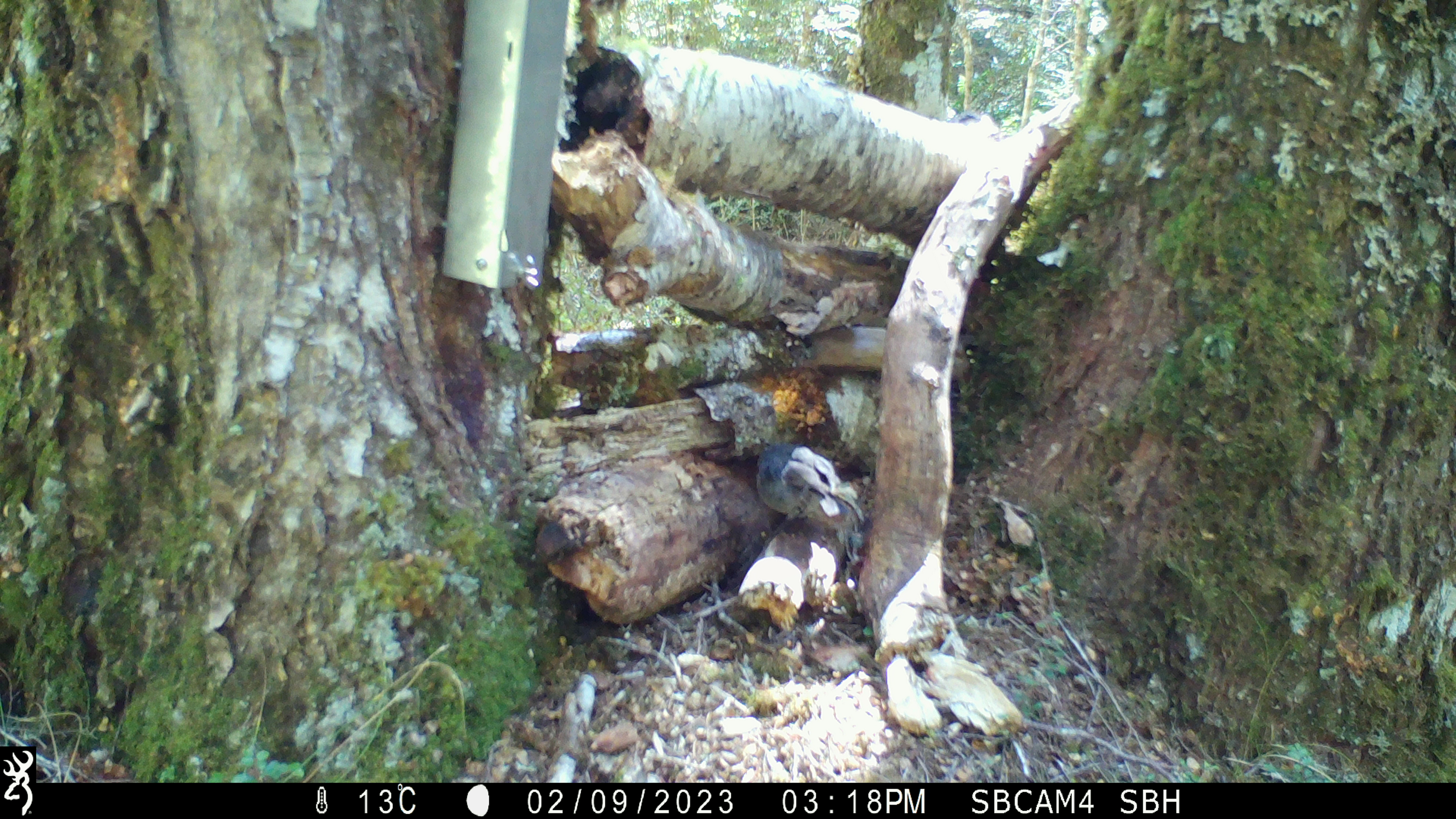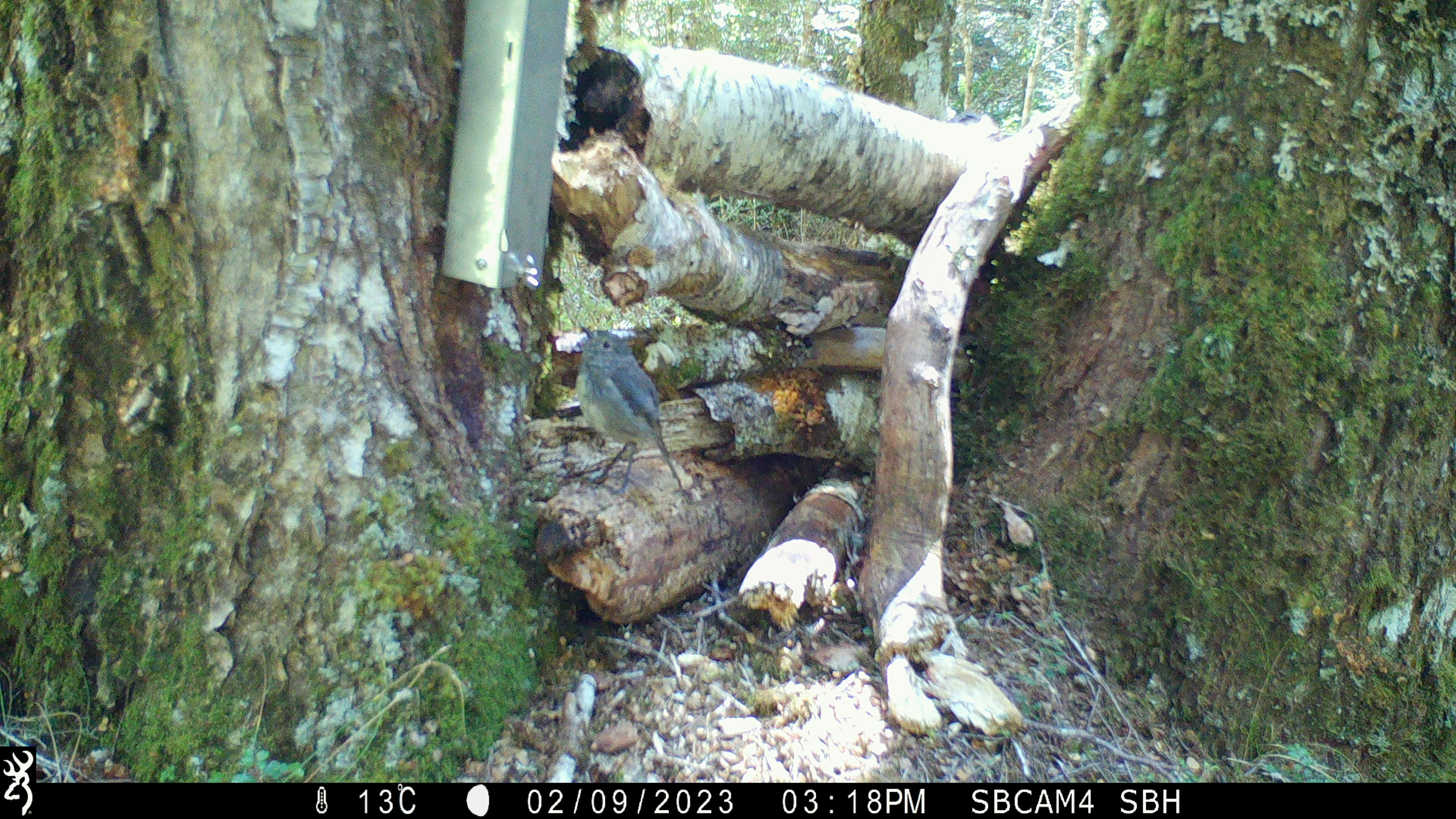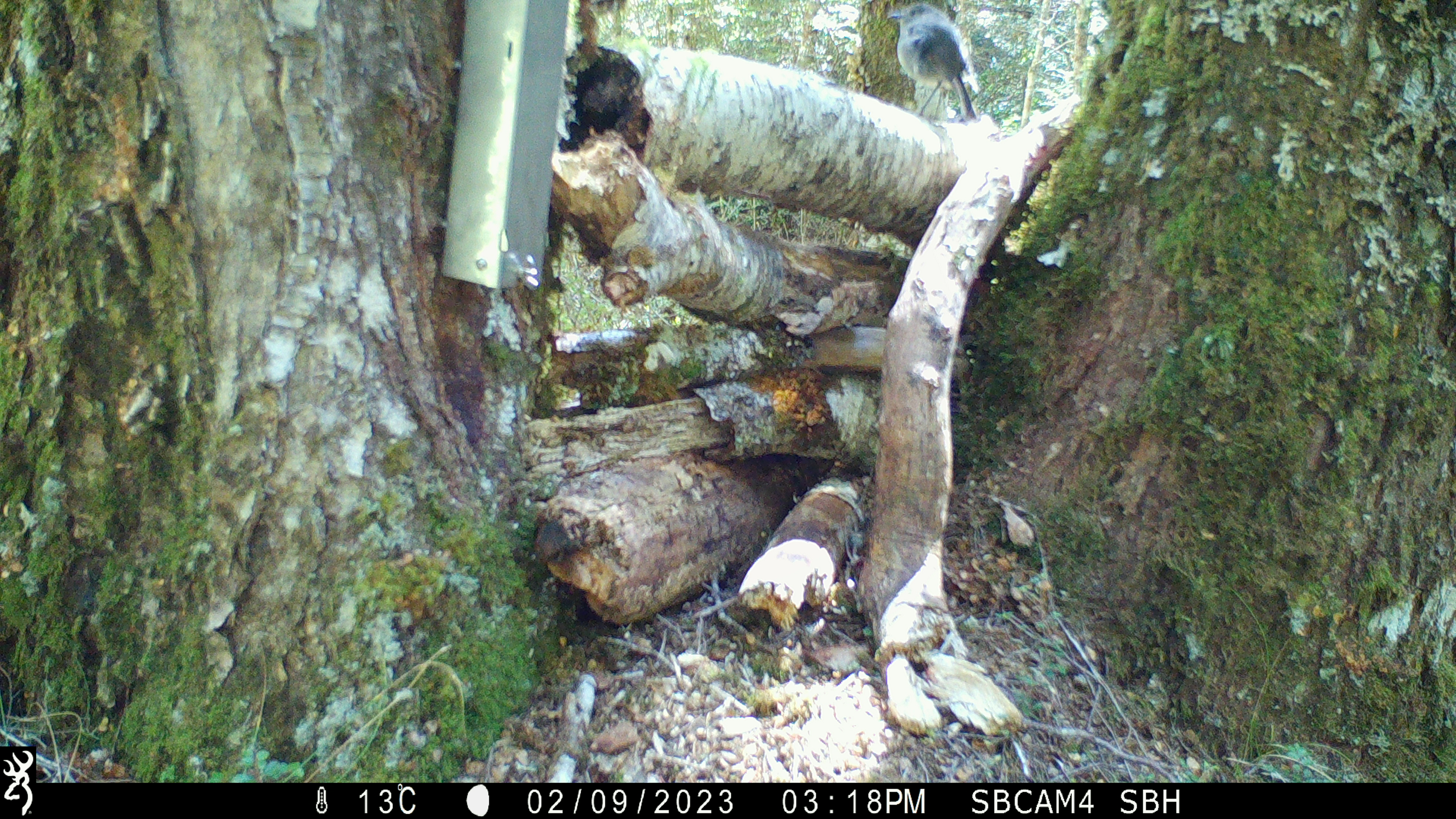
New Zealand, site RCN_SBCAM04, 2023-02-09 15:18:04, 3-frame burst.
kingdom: Animalia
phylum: Chordata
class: Aves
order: Passeriformes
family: Petroicidae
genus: Petroica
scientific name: Petroica australis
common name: new zealand robin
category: robin